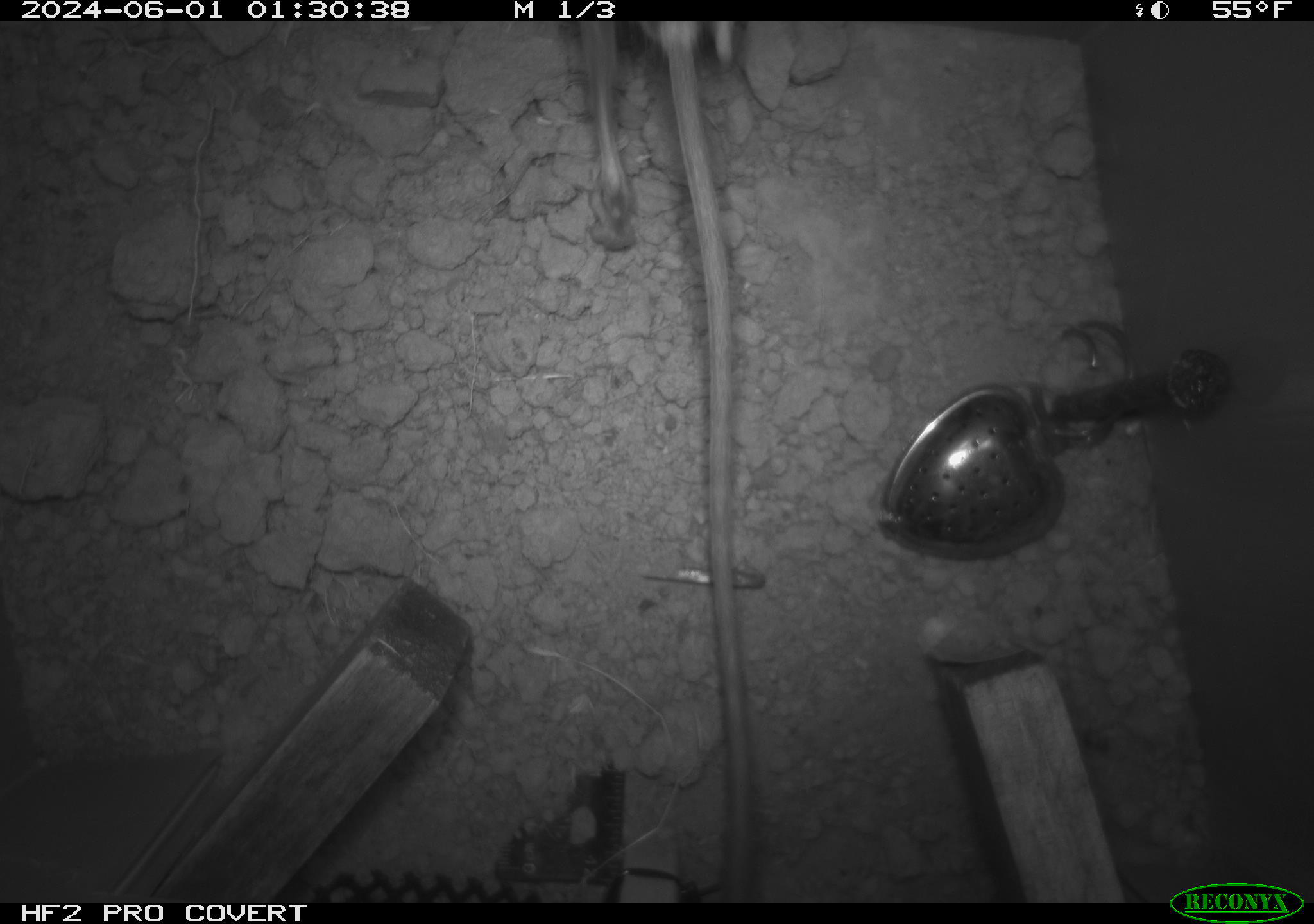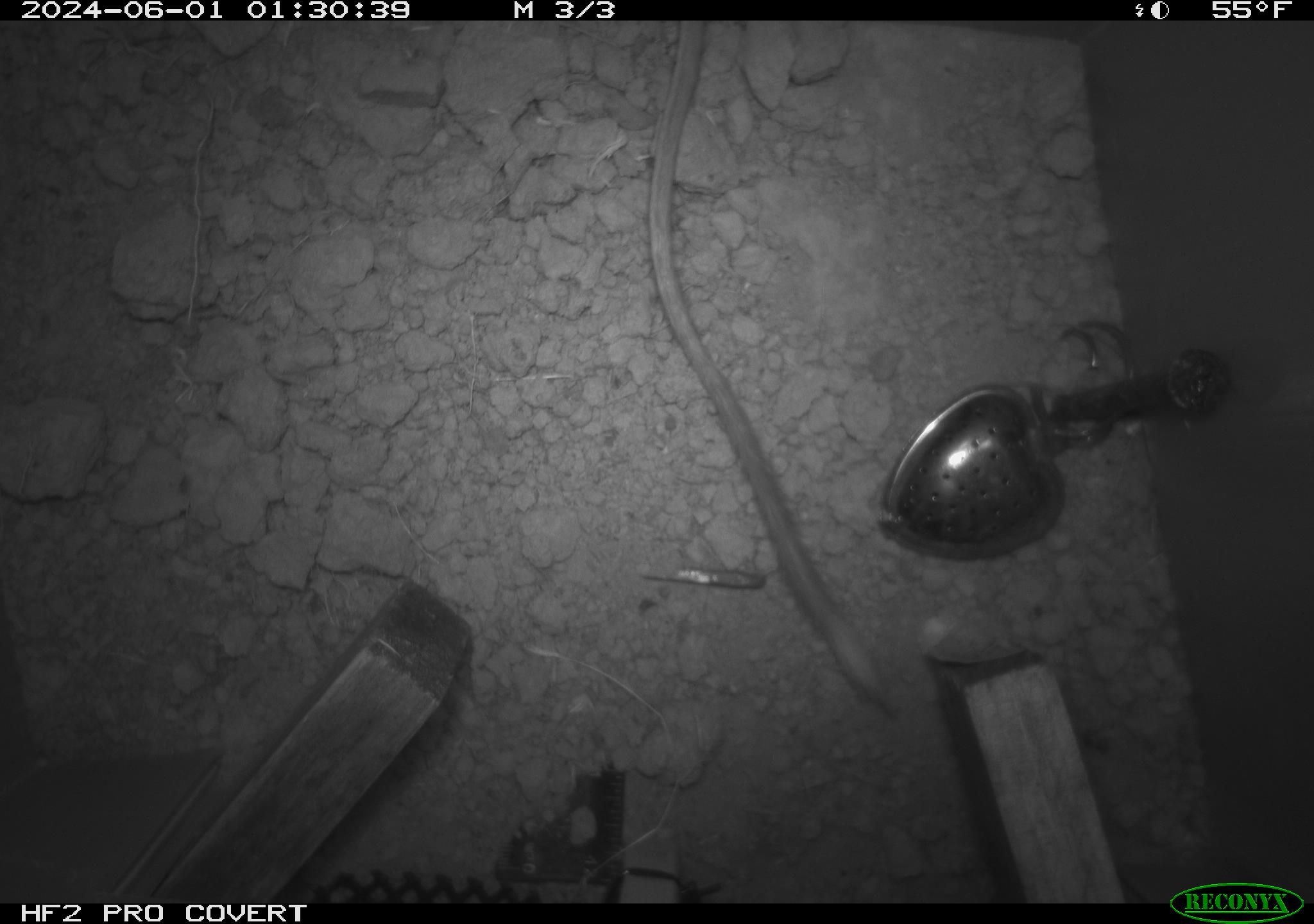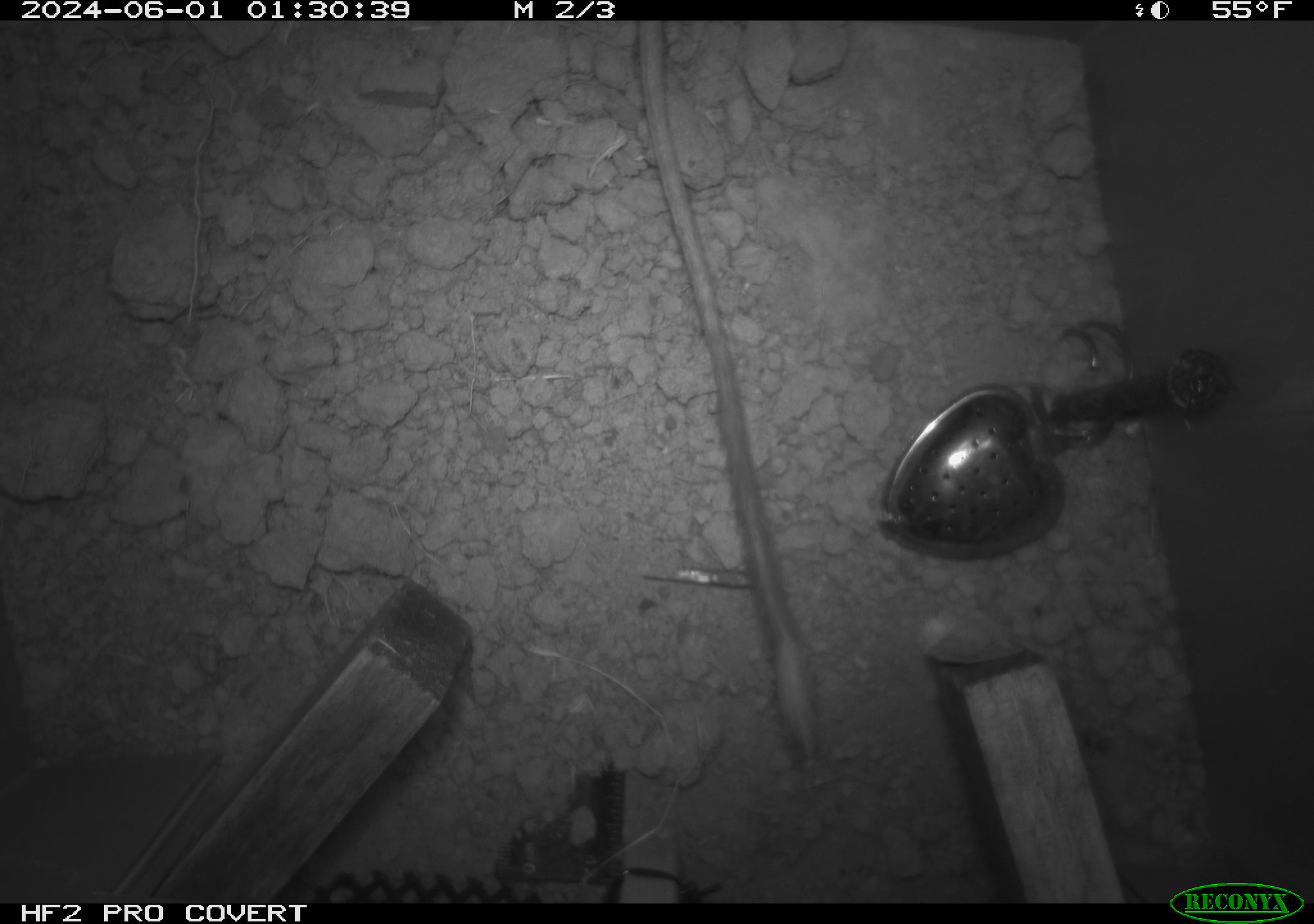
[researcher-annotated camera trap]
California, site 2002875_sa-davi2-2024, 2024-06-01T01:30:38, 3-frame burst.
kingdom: Animalia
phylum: Chordata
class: Mammalia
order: Rodentia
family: Heteromyidae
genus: Dipodomys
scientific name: Dipodomys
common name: kangaroo rats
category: dipodomys species